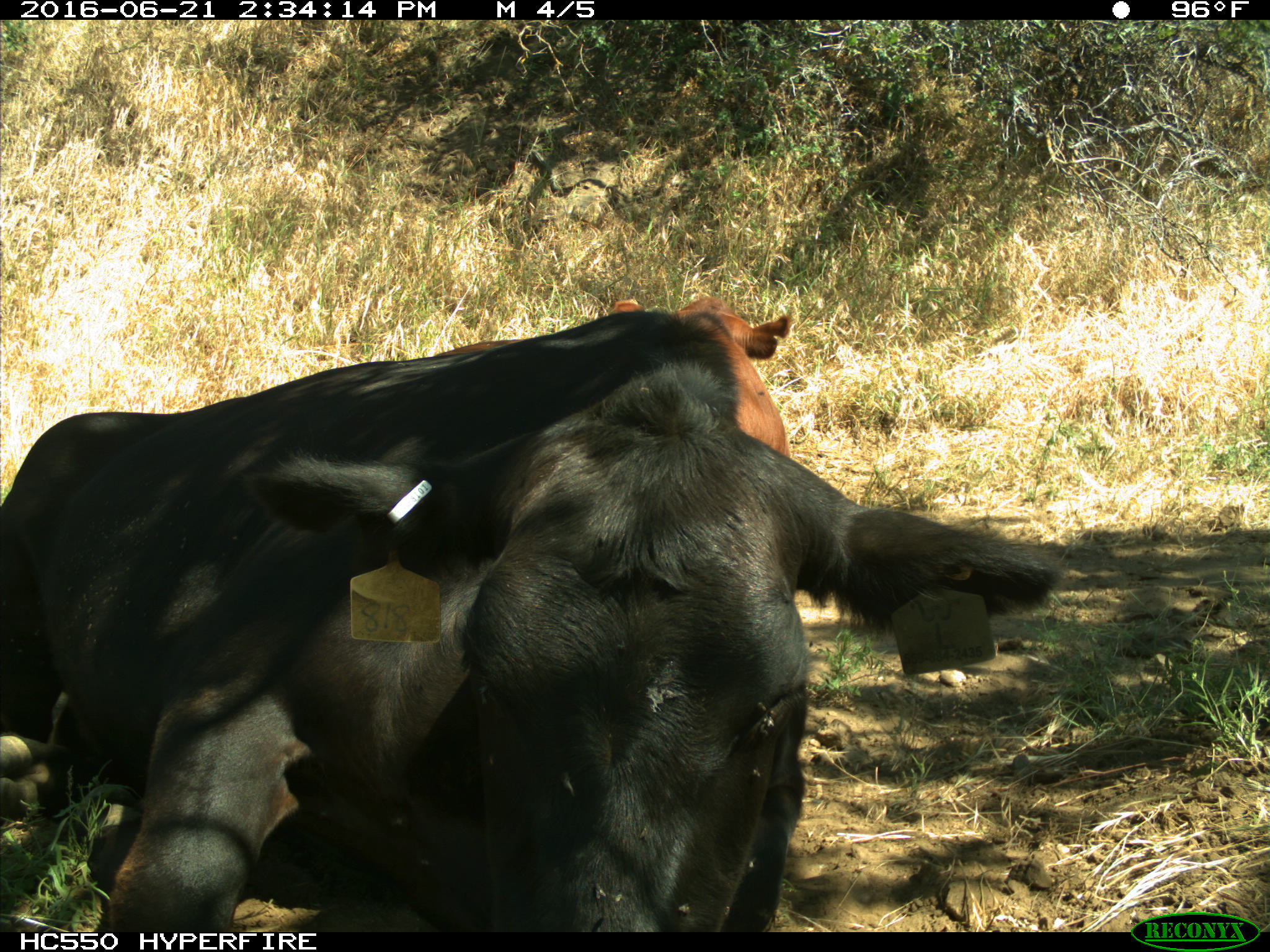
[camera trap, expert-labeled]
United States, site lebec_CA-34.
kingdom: Animalia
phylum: Chordata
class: Mammalia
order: Artiodactyla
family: Bovidae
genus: Bos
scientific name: Bos taurus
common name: domestic cow